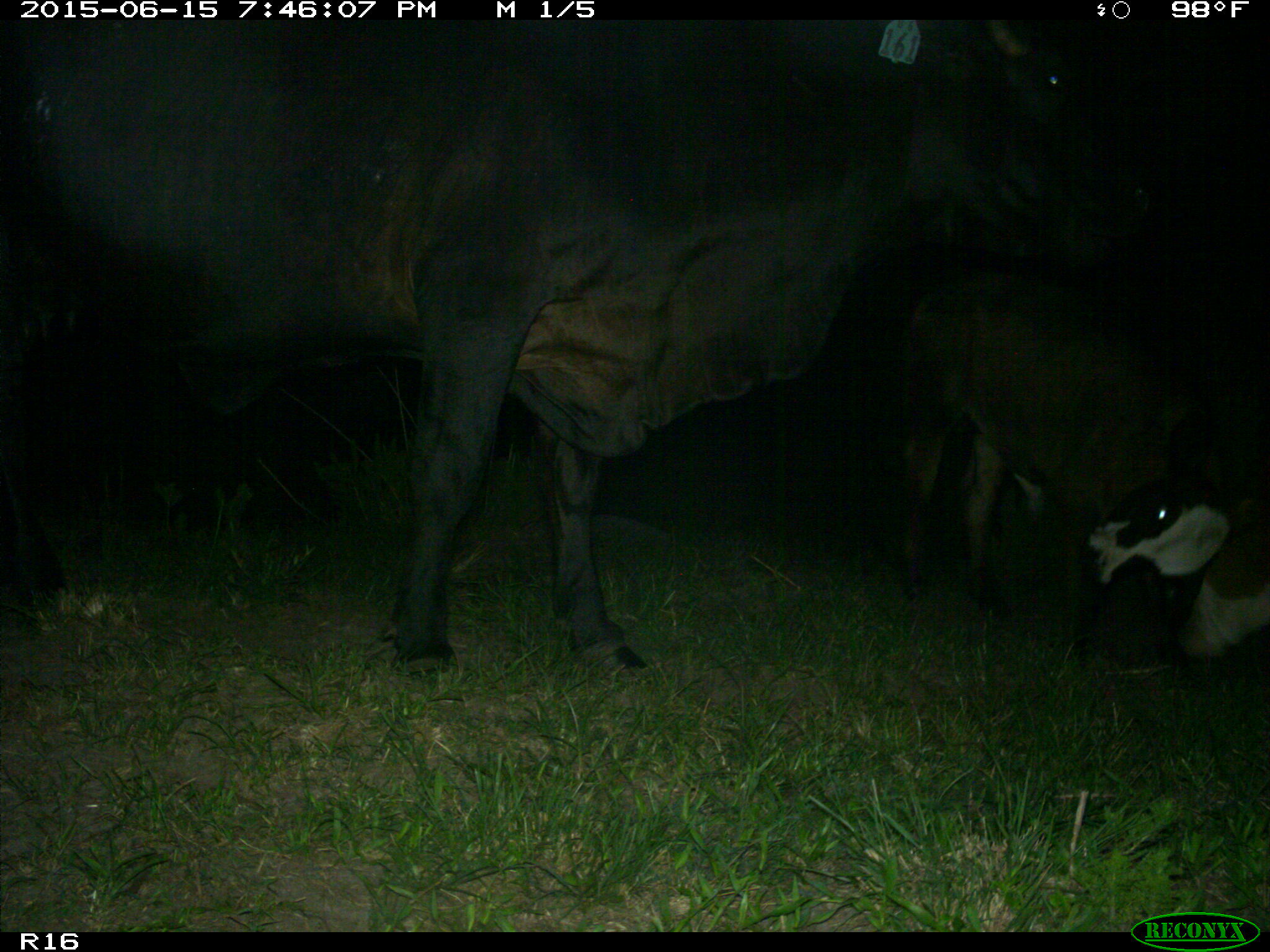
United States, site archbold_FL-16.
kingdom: Animalia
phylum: Chordata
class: Mammalia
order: Artiodactyla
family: Bovidae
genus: Bos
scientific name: Bos taurus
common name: domestic cow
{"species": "Bos taurus (domestic cow)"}